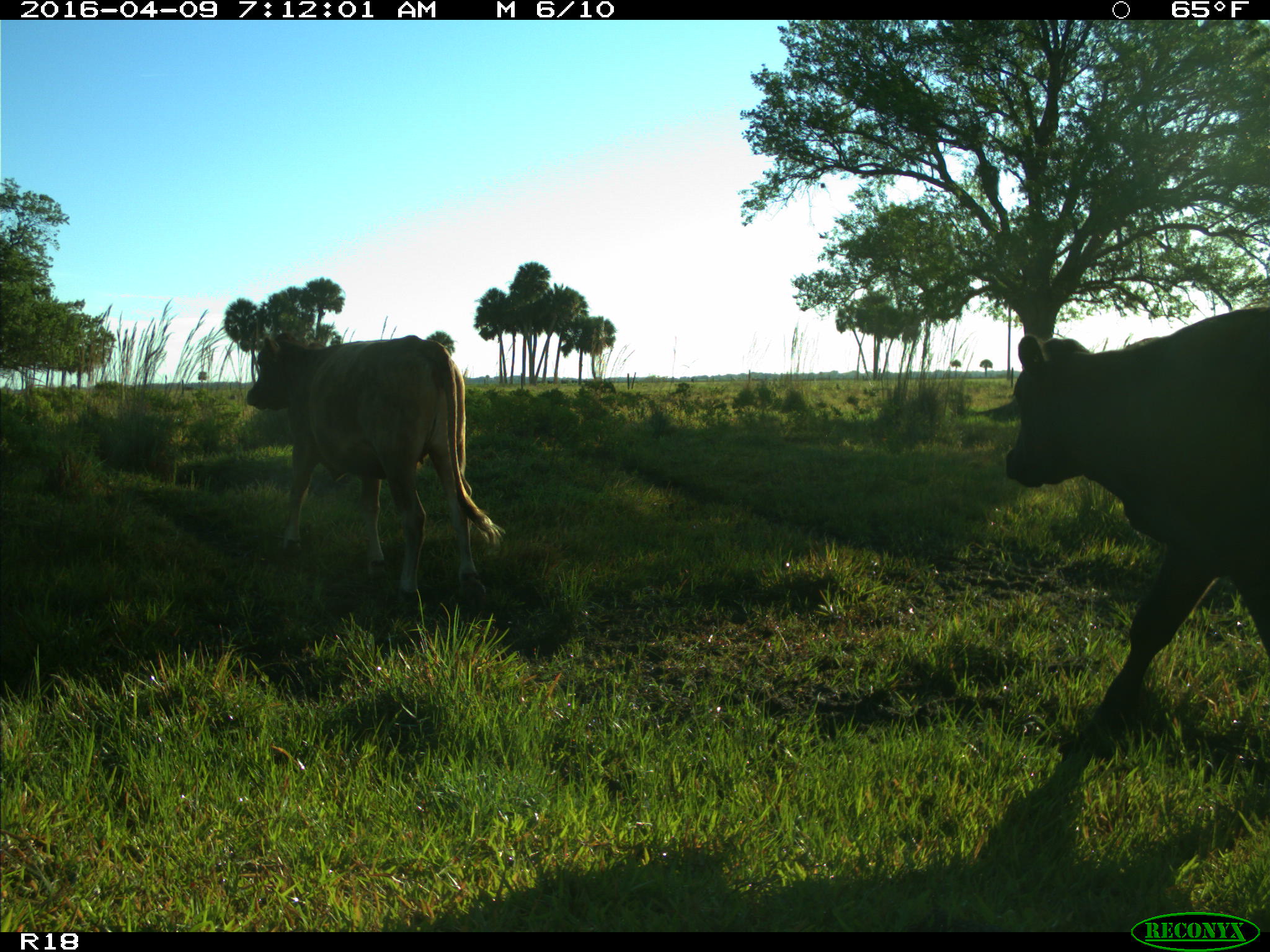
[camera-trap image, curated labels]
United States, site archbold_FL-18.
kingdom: Animalia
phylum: Chordata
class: Mammalia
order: Artiodactyla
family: Bovidae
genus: Bos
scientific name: Bos taurus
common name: domestic cow